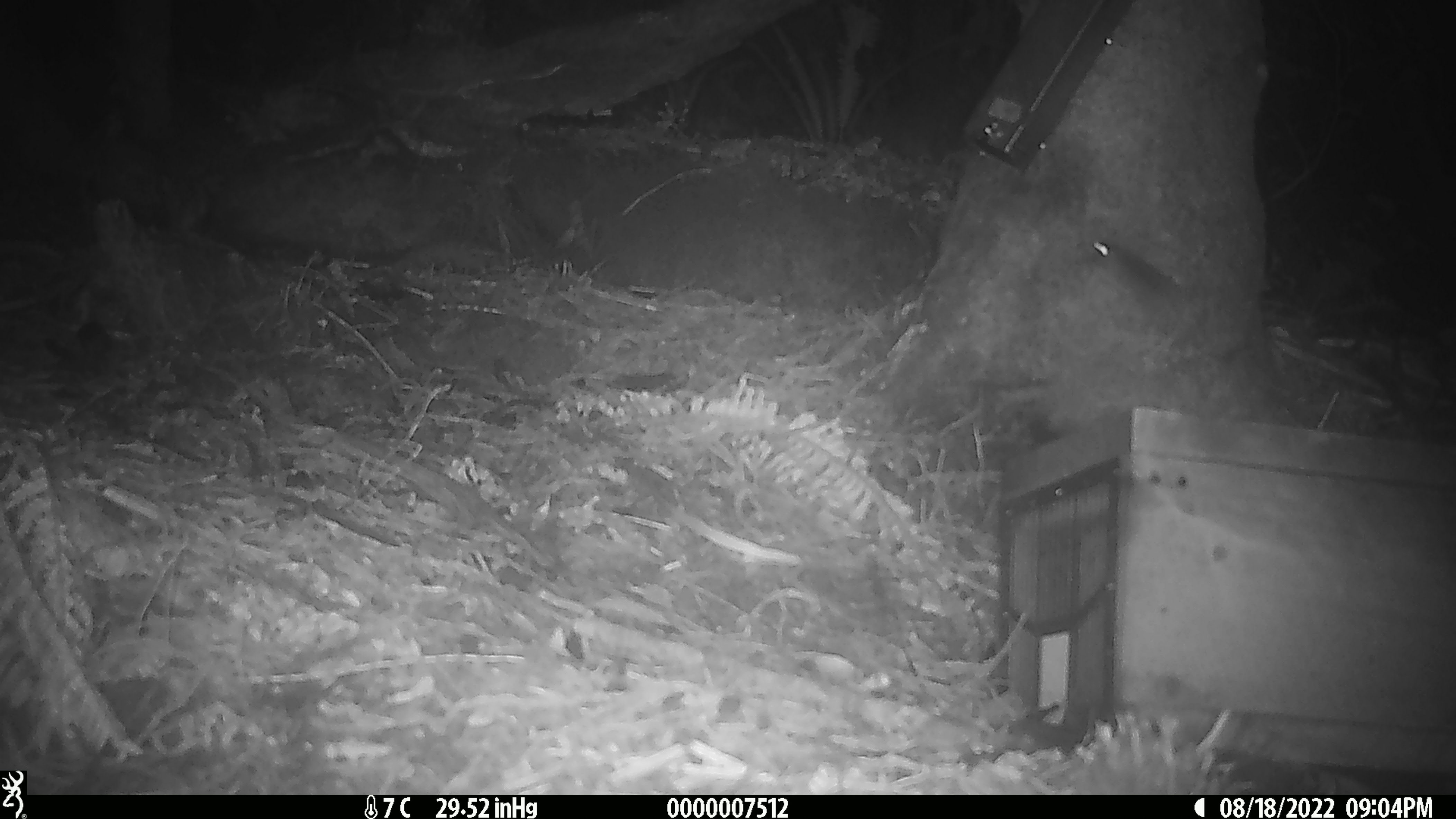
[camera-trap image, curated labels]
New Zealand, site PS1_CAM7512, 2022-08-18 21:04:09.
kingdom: Animalia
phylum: Chordata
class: Mammalia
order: Rodentia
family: Muridae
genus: Mus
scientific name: Mus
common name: mouse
Mouse (Mus).